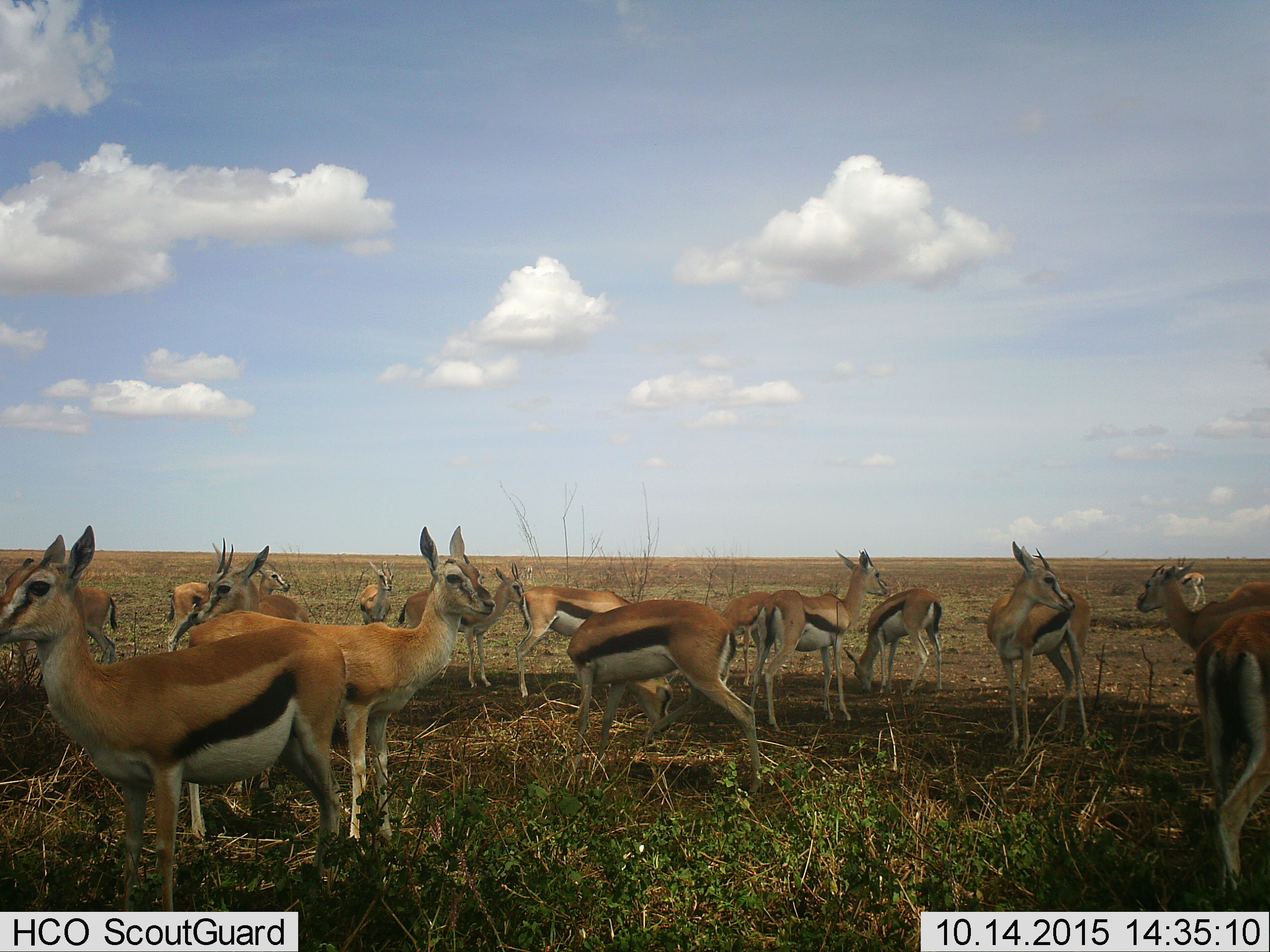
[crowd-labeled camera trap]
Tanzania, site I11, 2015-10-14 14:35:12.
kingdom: Animalia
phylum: Chordata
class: Mammalia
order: Artiodactyla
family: Bovidae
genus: Eudorcas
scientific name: Eudorcas thomsonii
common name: thomson's gazelle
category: gazellethomsons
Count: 11-50.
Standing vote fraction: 100%.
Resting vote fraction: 0%.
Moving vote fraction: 22%.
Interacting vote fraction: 0%.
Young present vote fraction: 0%.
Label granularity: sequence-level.